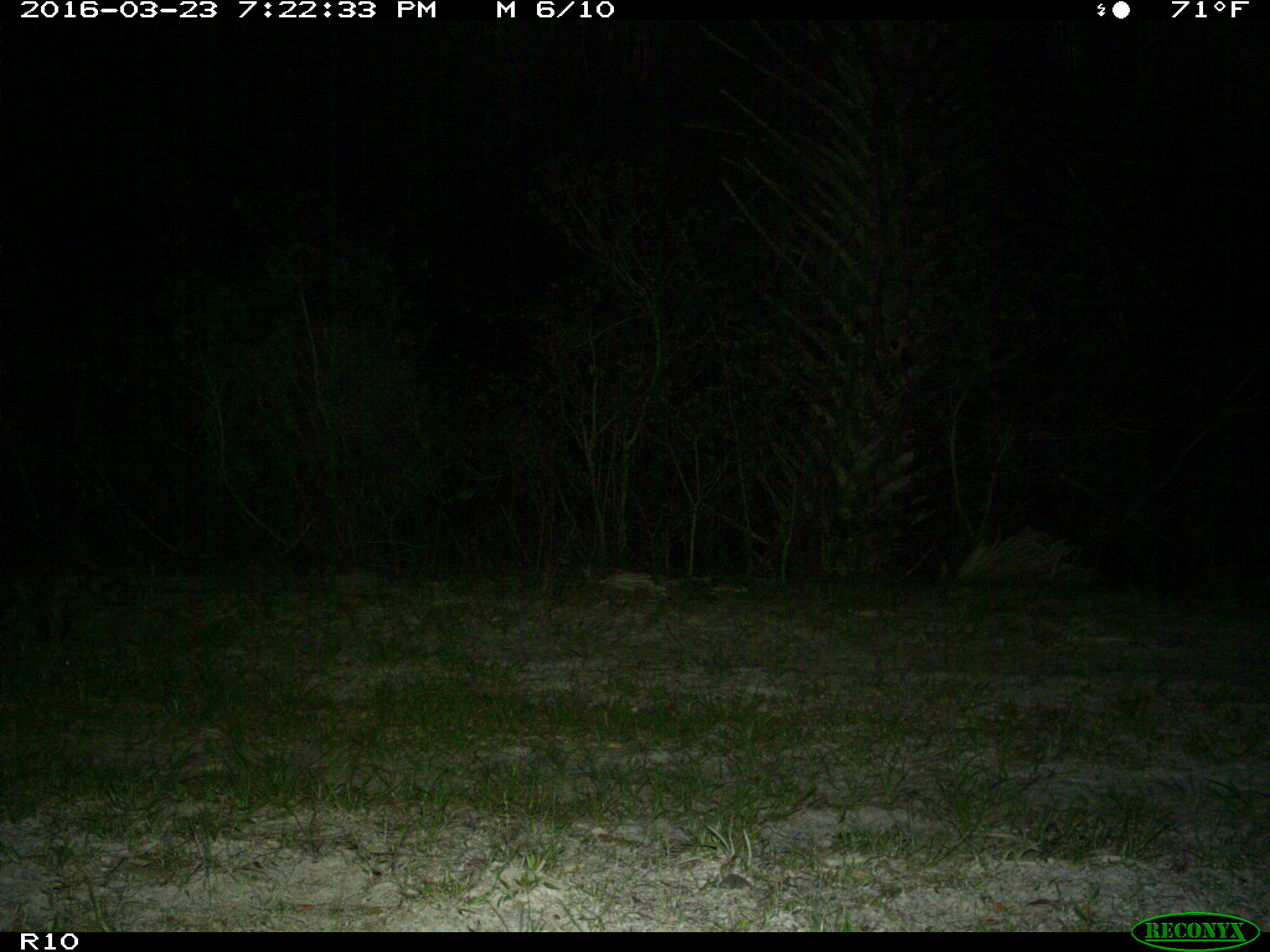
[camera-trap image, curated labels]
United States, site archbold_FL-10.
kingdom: Animalia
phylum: Chordata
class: Mammalia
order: Carnivora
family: Procyonidae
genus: Procyon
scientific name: Procyon lotor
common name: common raccoon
Procyon lotor (common raccoon).